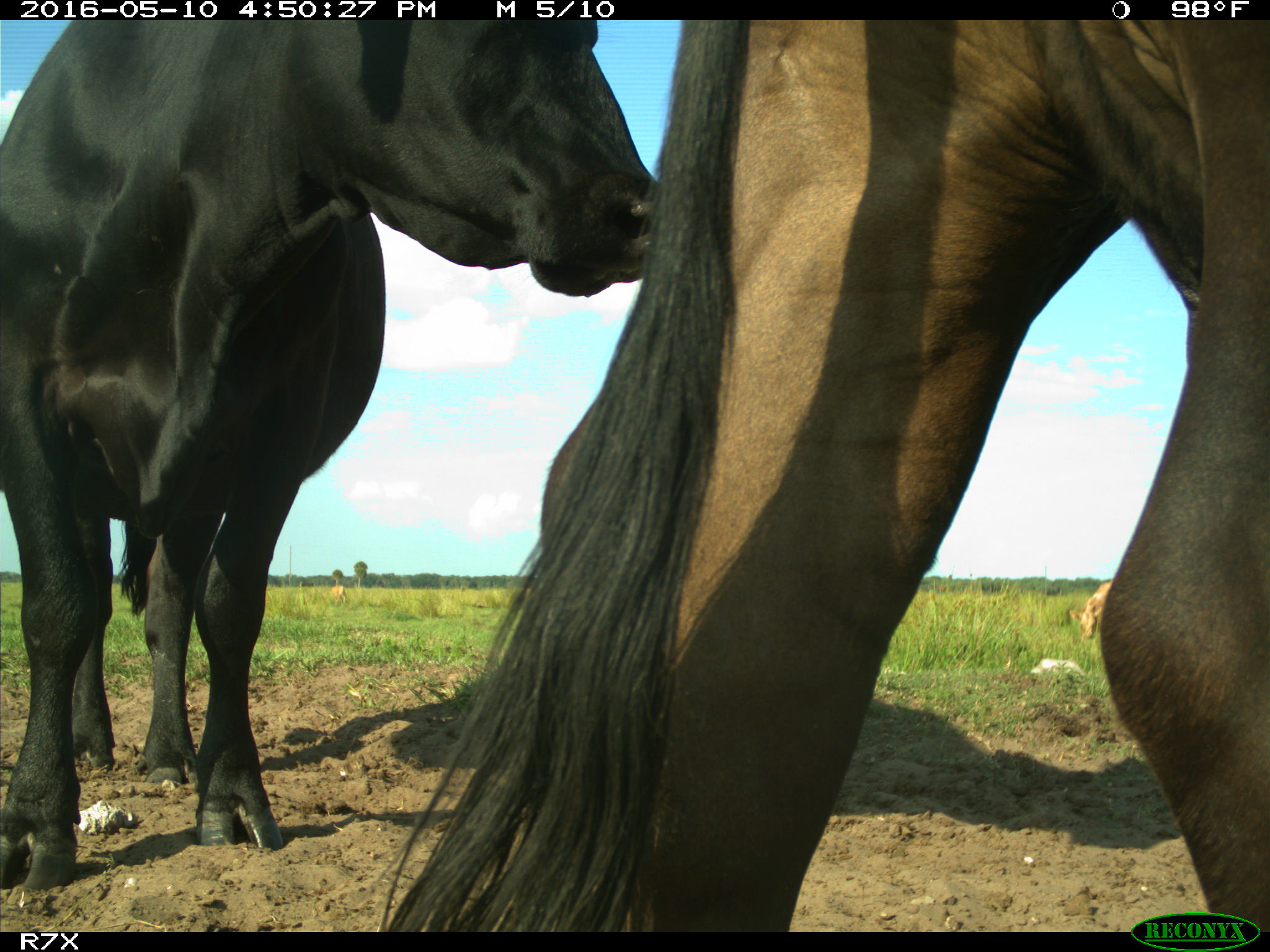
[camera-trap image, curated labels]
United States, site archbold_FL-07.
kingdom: Animalia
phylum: Chordata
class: Mammalia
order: Artiodactyla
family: Bovidae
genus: Bos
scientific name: Bos taurus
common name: domestic cow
Bos taurus (domestic cow).